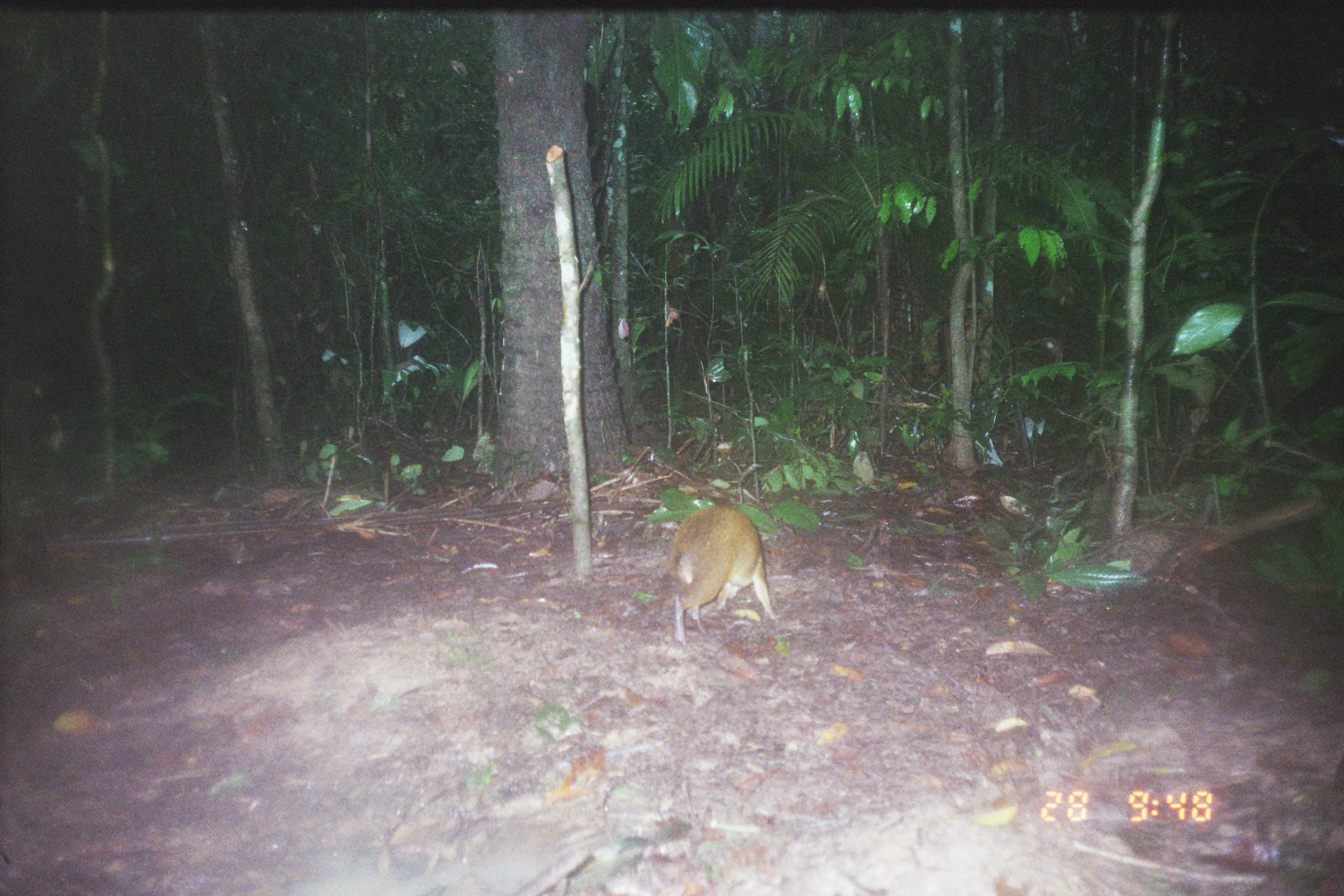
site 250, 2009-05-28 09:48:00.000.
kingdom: Animalia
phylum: Chordata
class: Mammalia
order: Rodentia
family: Dasyproctidae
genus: Dasyprocta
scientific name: Dasyprocta punctata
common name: central american agouti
Dasyprocta punctata (central american agouti).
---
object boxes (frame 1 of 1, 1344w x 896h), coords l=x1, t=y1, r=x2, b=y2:
dasyprocta punctata: l=670, t=507, r=782, b=646